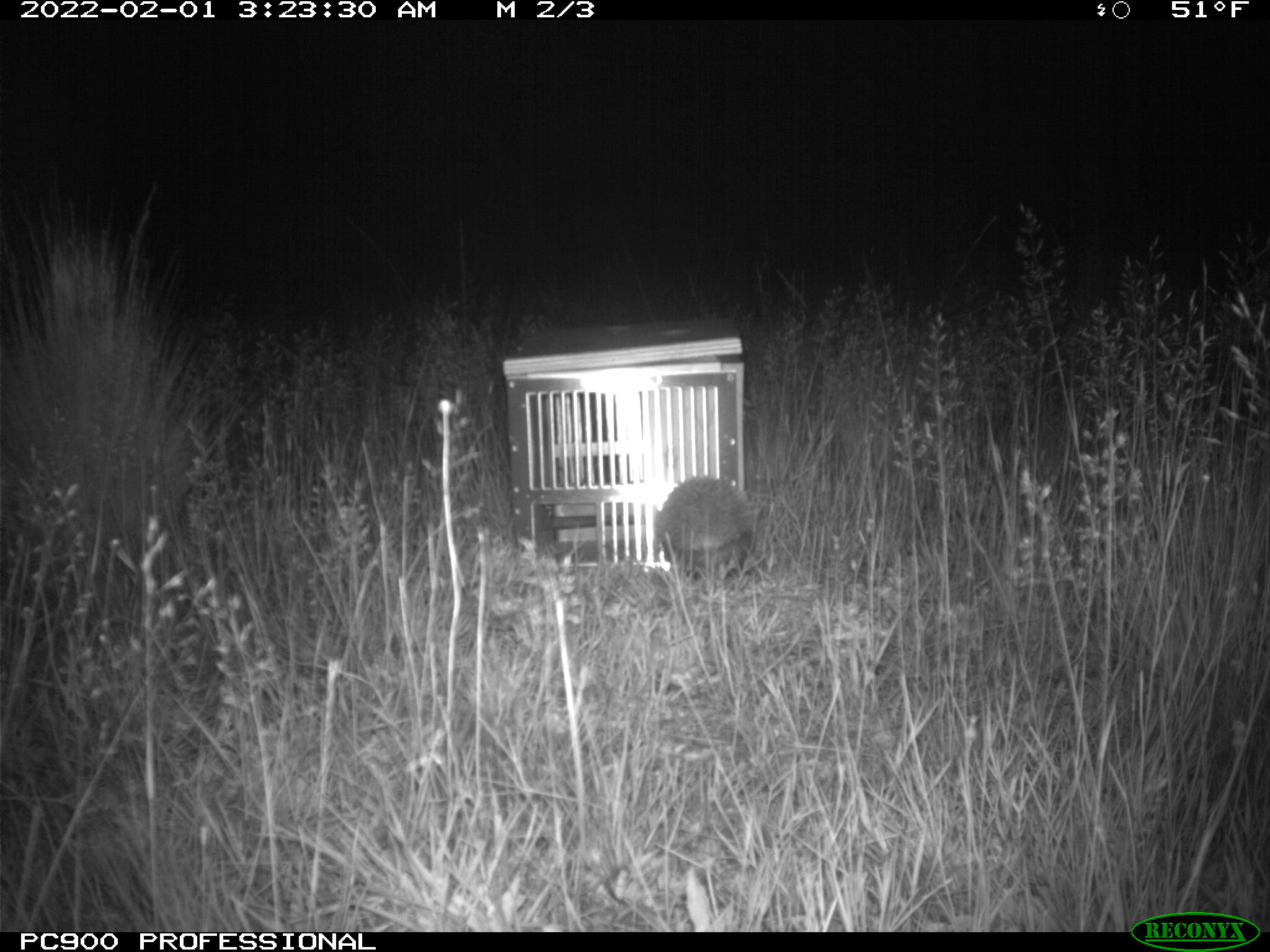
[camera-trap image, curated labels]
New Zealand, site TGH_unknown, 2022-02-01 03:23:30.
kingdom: Animalia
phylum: Chordata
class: Mammalia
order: Eulipotyphla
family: Erinaceidae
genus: Erinaceus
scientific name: Erinaceus europaeus europaeus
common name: european hedgehog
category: hedgehog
Hedgehog (european hedgehog) (Erinaceus europaeus europaeus).